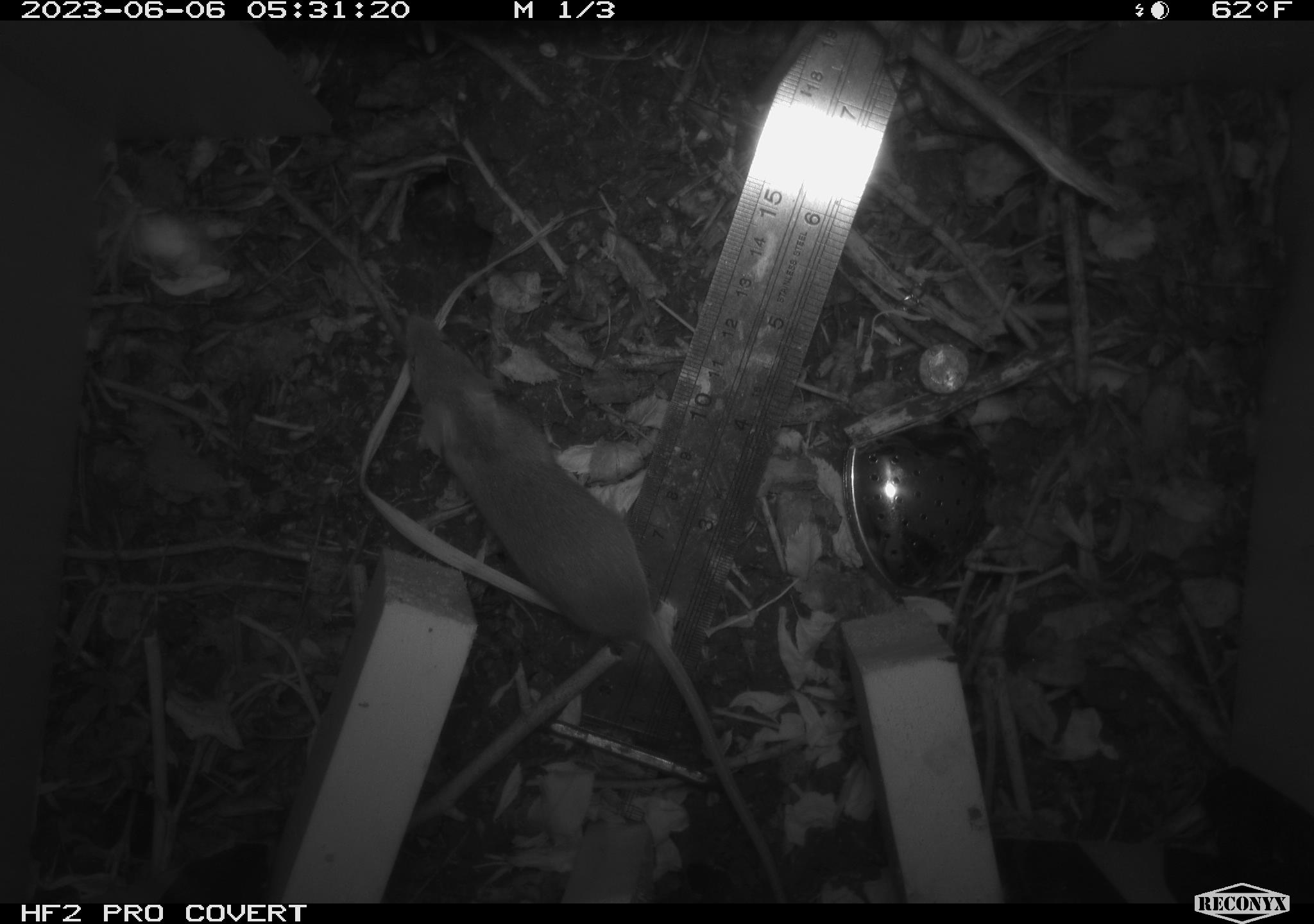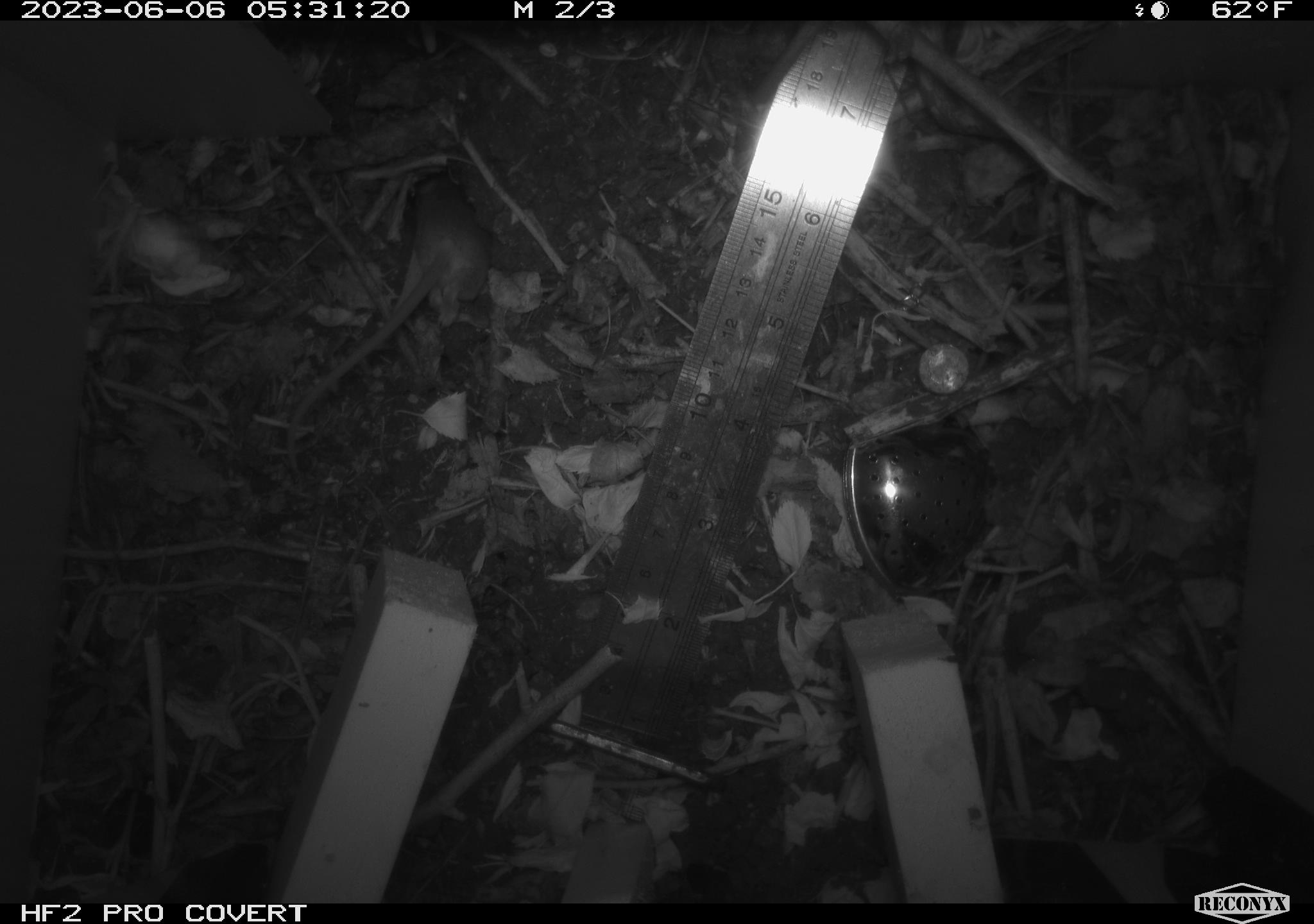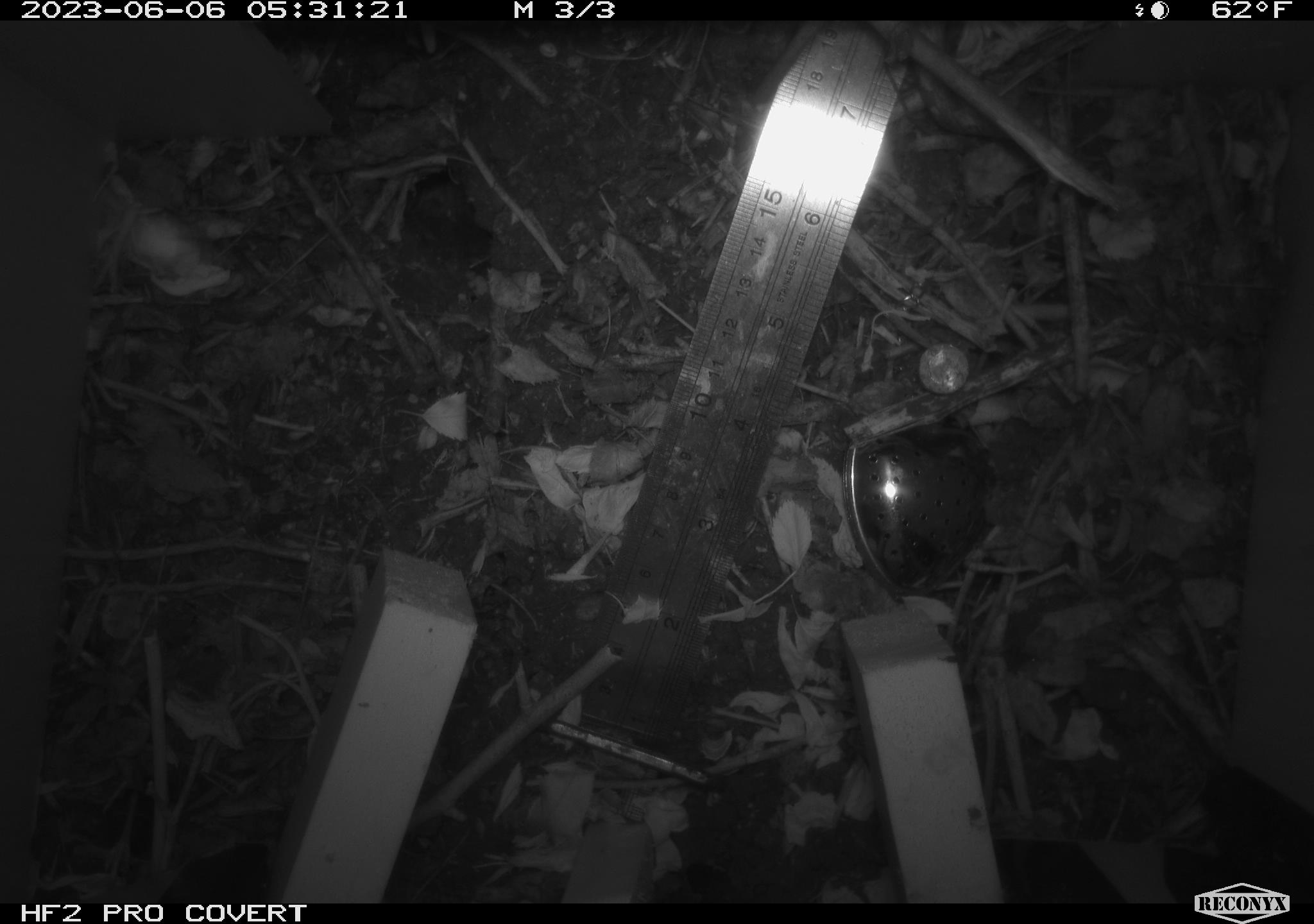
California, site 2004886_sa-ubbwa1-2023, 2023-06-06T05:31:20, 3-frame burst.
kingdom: Animalia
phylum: Chordata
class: Mammalia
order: Rodentia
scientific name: Rodentia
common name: rodent